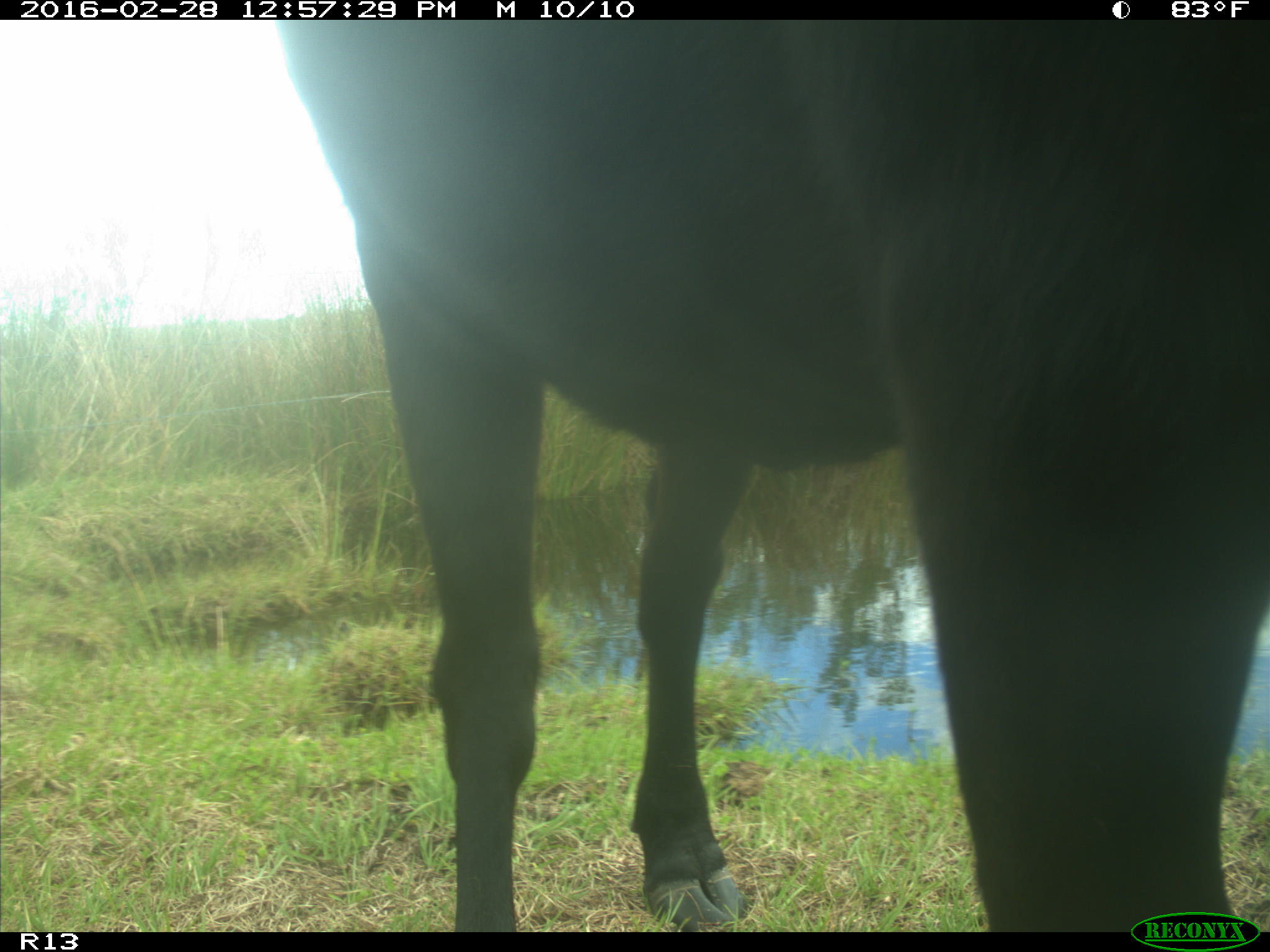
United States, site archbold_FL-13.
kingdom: Animalia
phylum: Chordata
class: Mammalia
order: Artiodactyla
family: Bovidae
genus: Bos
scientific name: Bos taurus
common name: domestic cow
Bos taurus (domestic cow).